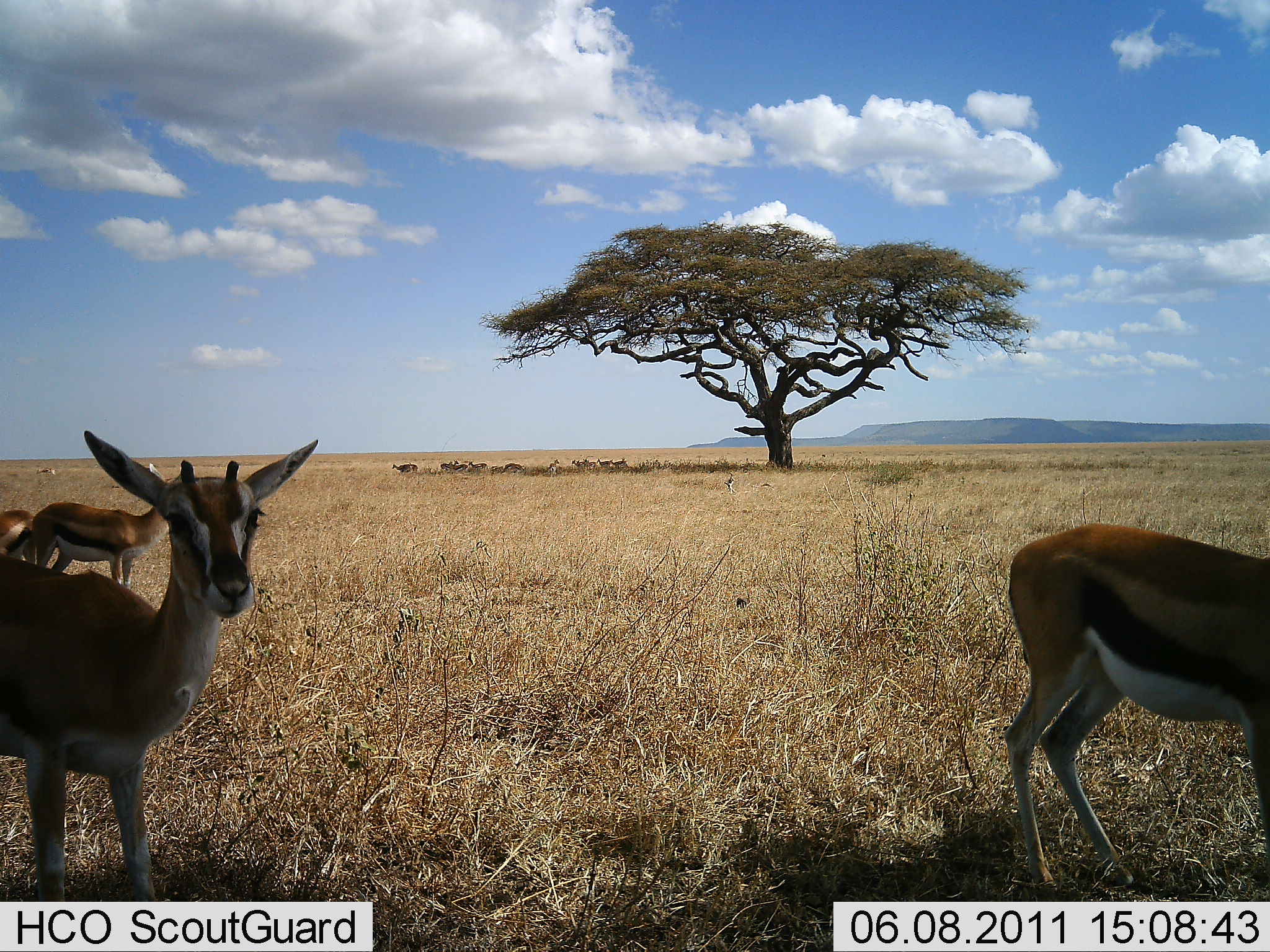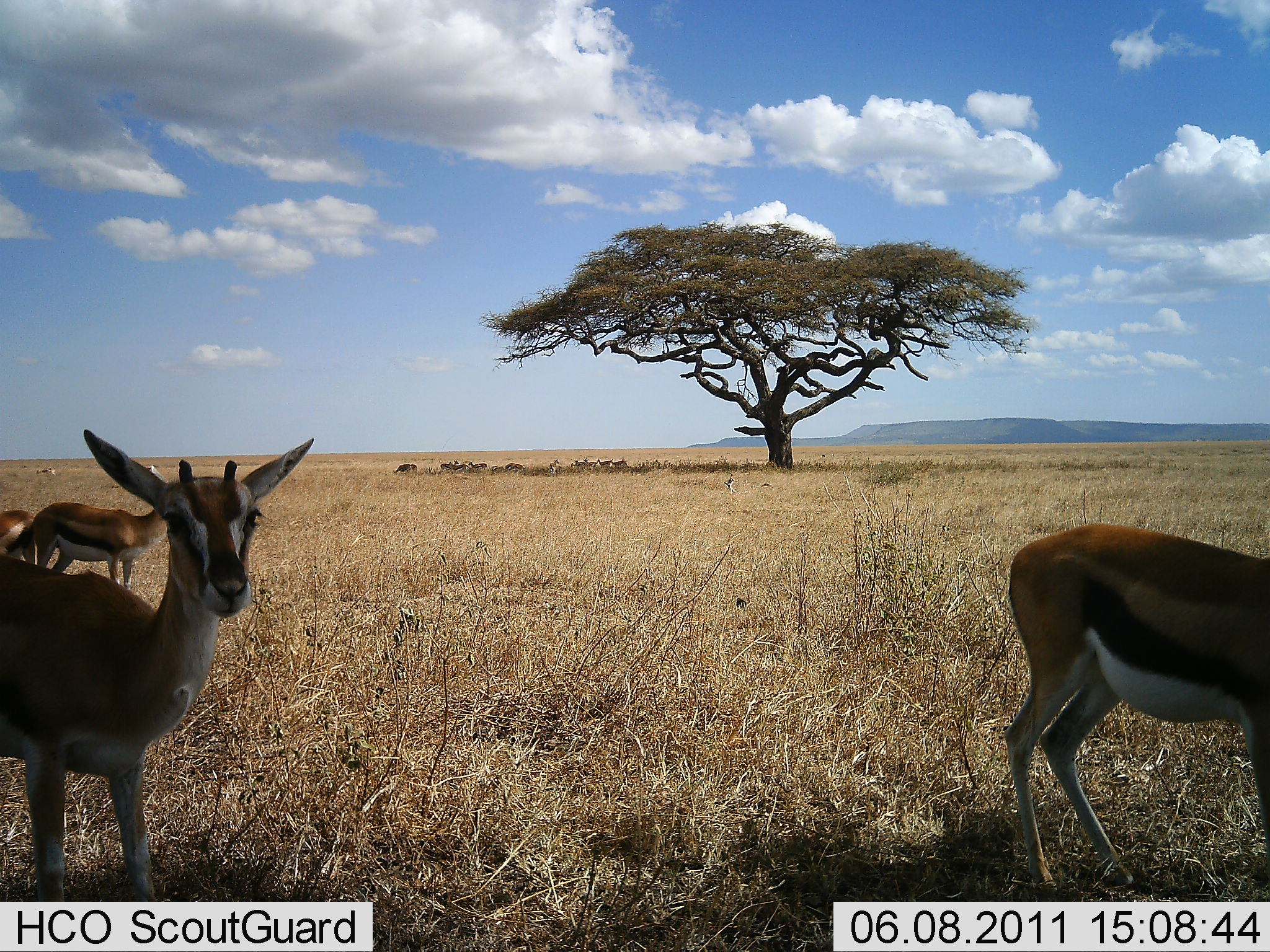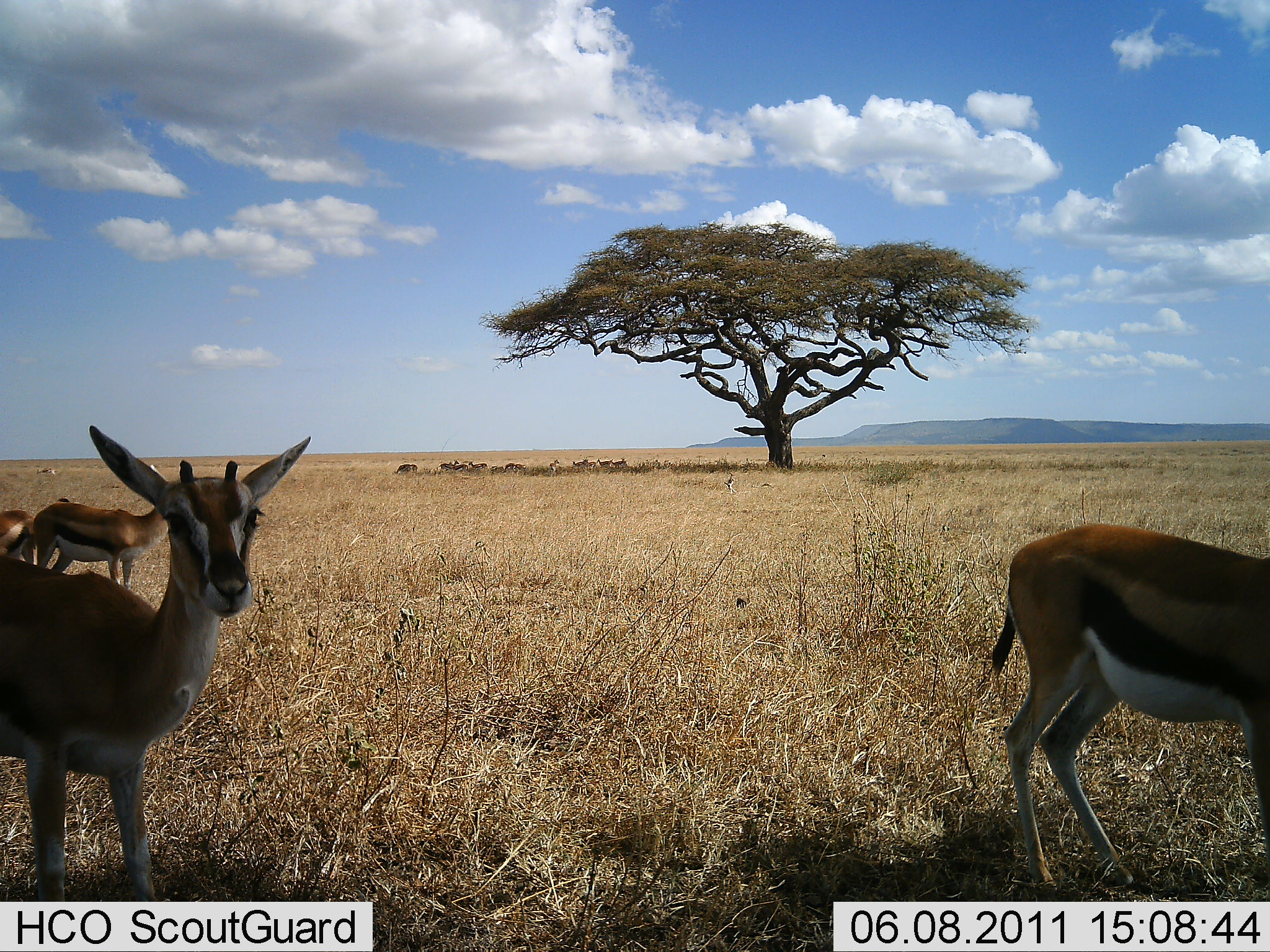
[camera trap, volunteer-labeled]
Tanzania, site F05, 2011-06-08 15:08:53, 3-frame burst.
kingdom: Animalia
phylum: Chordata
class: Mammalia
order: Artiodactyla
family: Bovidae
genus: Eudorcas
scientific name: Eudorcas thomsonii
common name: thomson's gazelle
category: gazellethomsons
Gazellethomsons (thomson's gazelle) (Eudorcas thomsonii), count 4. Behavior (volunteer vote fractions): standing 83%, resting 8%, moving 8%, interacting 0%. Young present (vote fraction): 8%. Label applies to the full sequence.